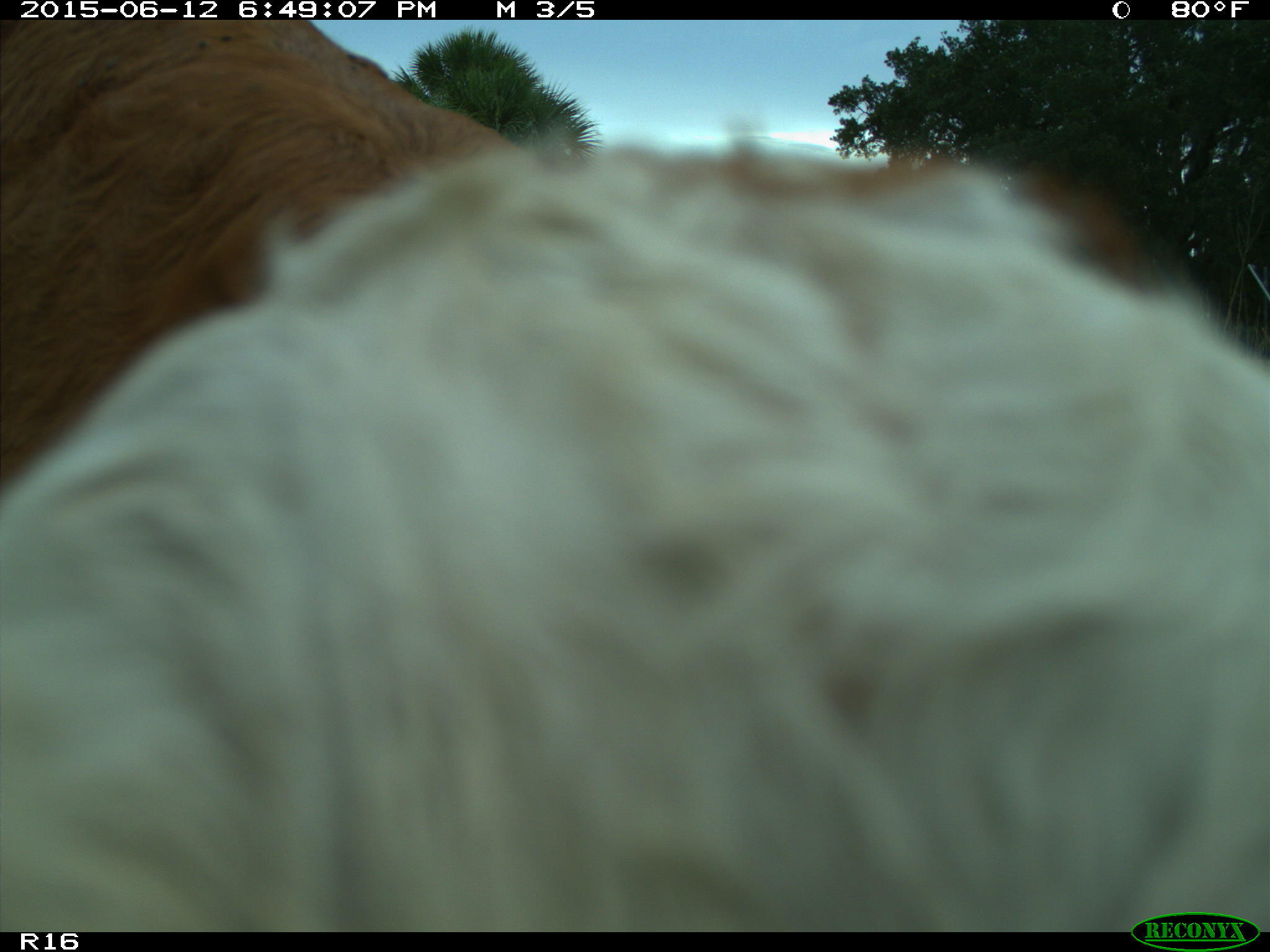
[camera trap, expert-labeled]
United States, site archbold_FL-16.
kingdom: Animalia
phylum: Chordata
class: Mammalia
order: Artiodactyla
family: Bovidae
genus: Bos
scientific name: Bos taurus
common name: domestic cow